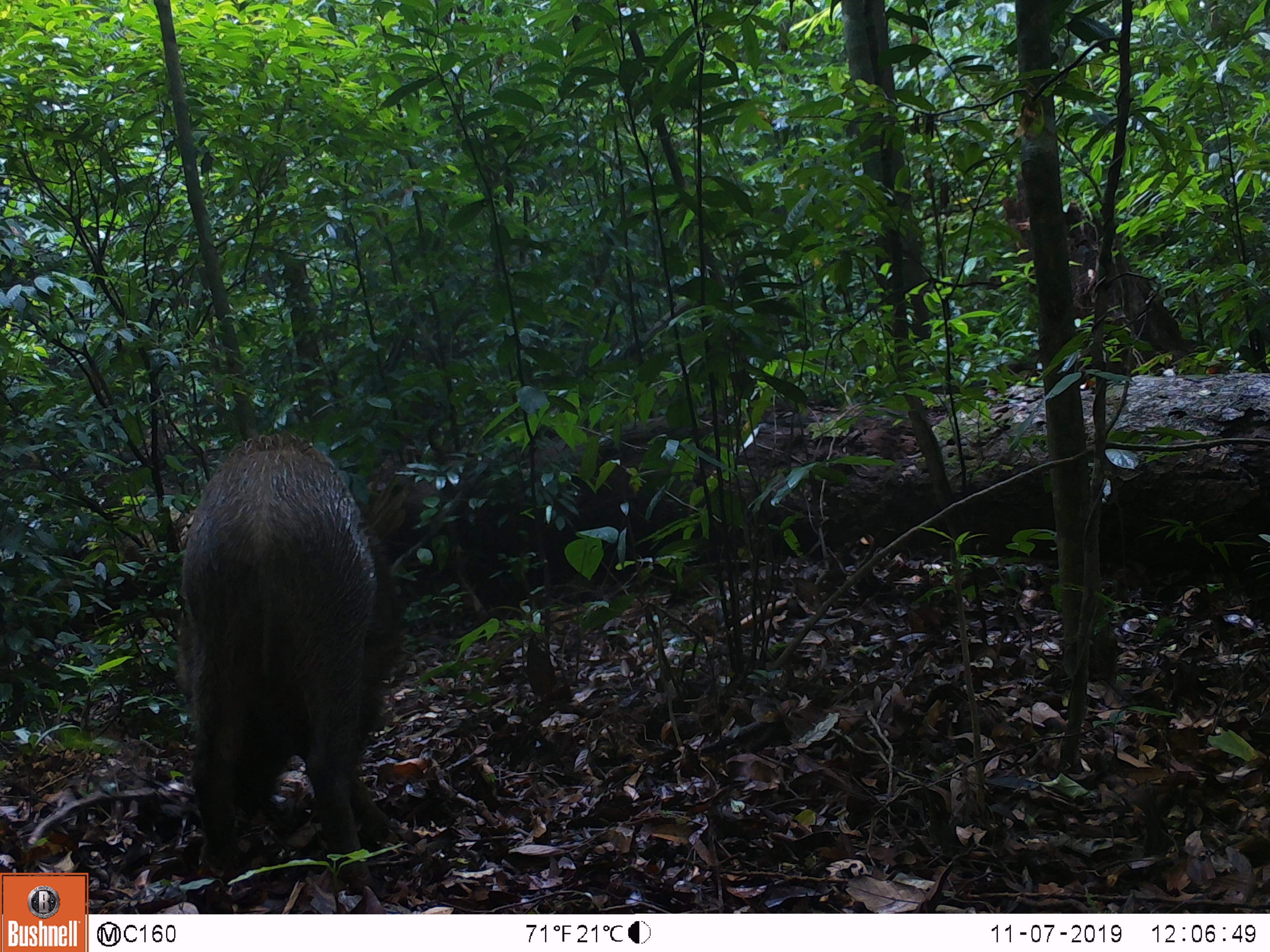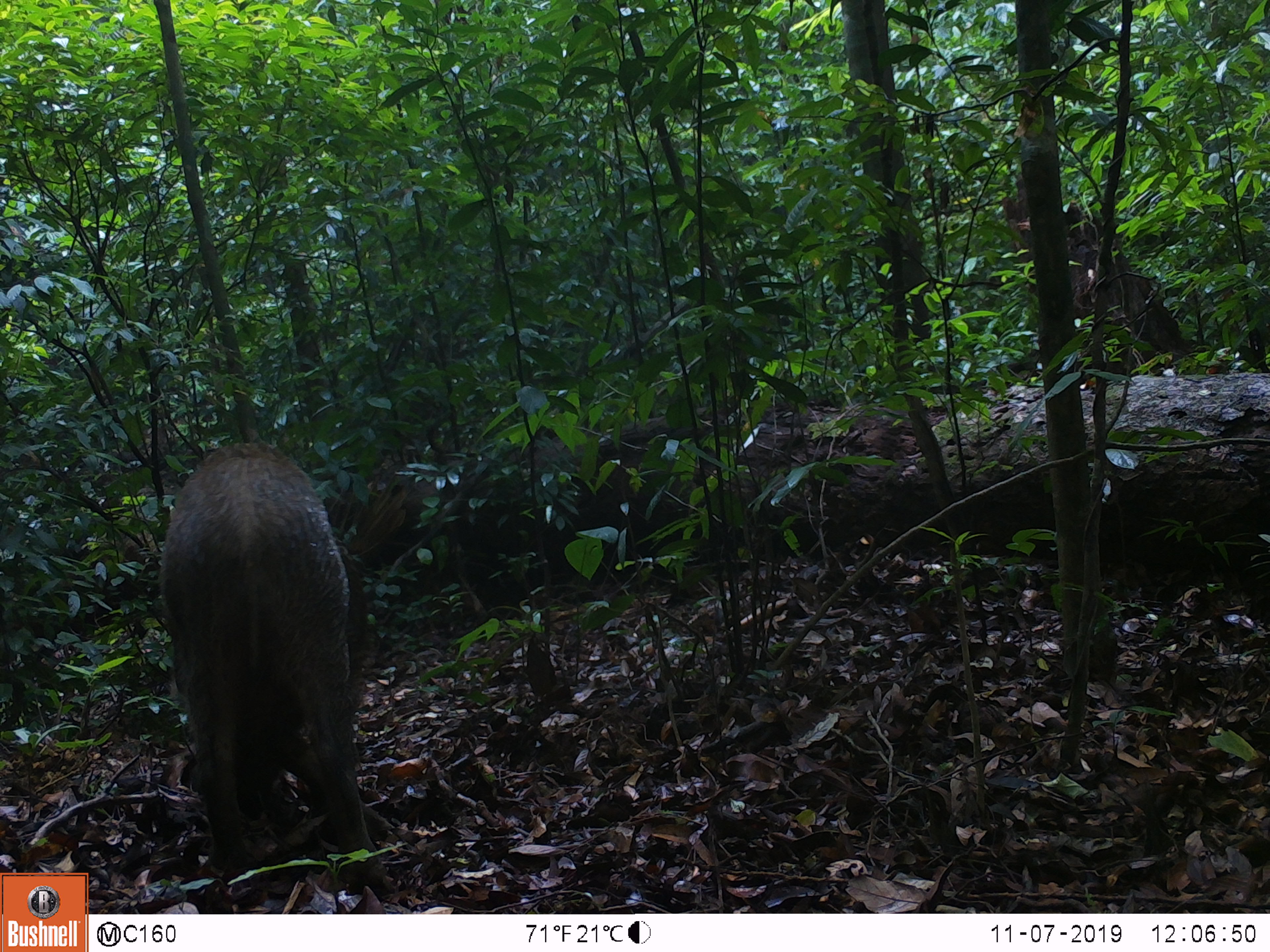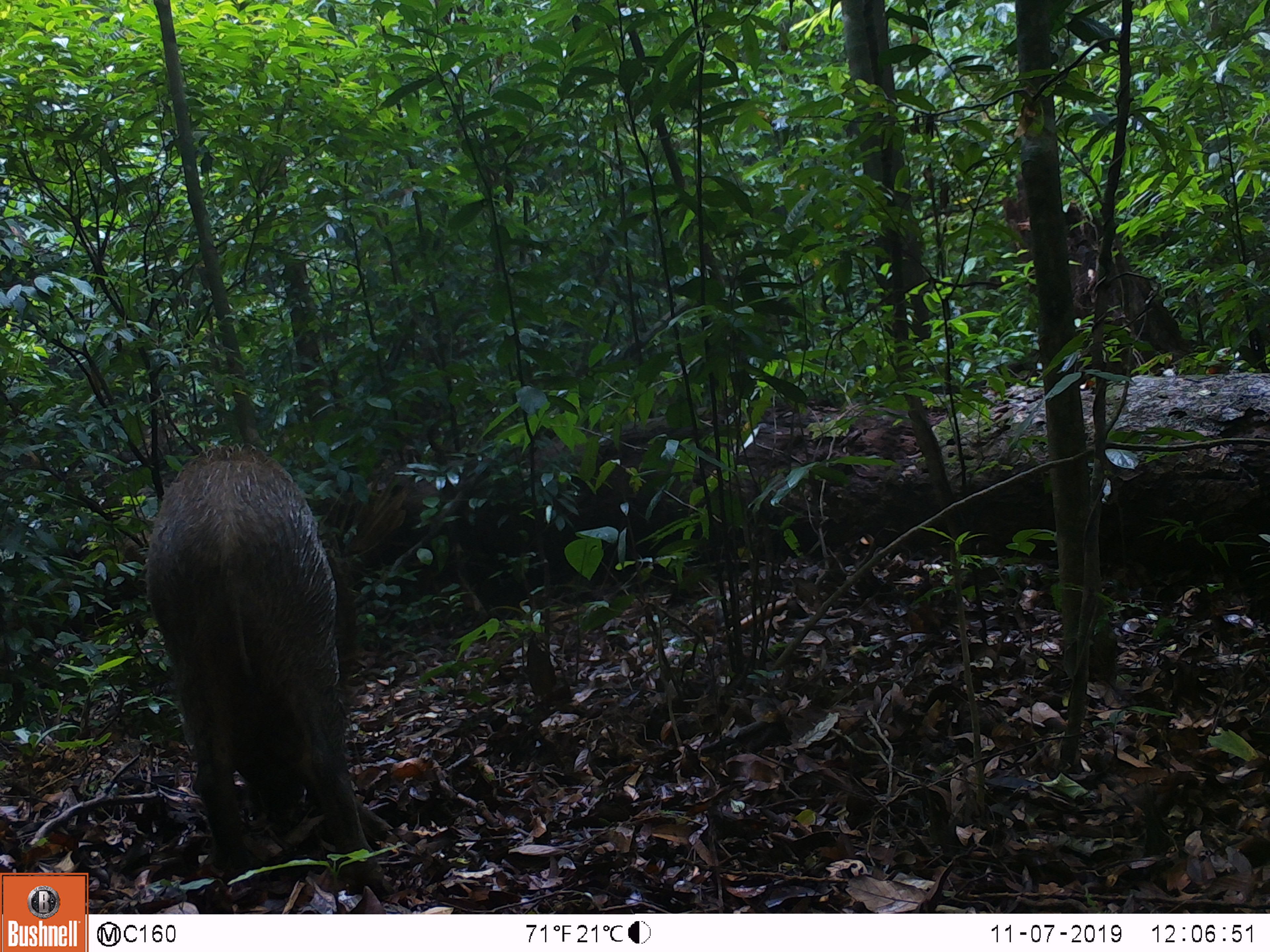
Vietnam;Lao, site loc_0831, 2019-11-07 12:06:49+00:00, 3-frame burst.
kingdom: Animalia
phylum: Chordata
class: Mammalia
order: Artiodactyla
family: Suidae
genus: Sus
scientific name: Sus scrofa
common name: eurasian wild pig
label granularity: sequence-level